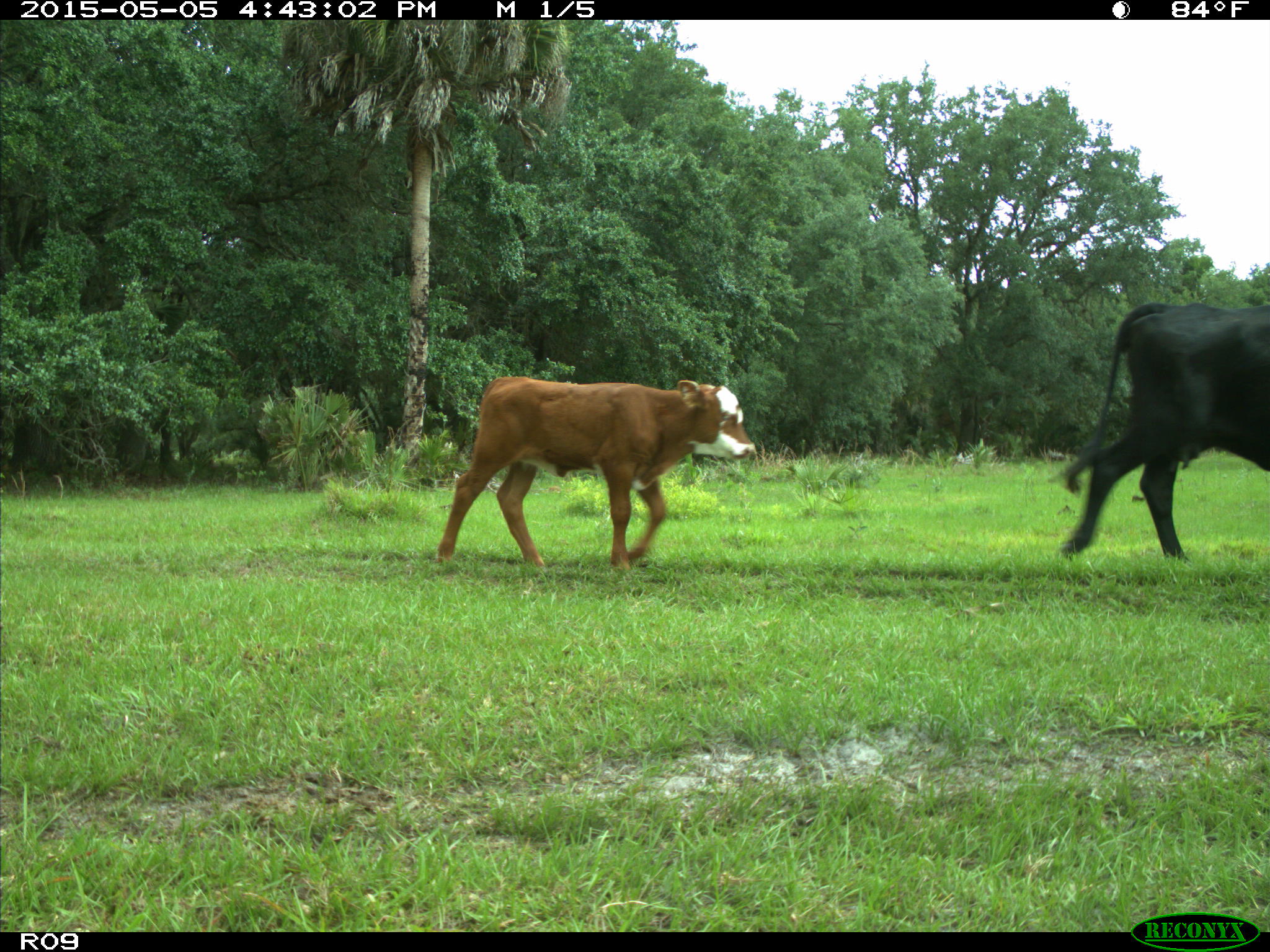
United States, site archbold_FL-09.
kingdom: Animalia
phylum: Chordata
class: Mammalia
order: Artiodactyla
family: Bovidae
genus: Bos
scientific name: Bos taurus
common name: domestic cow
Bos taurus (domestic cow).